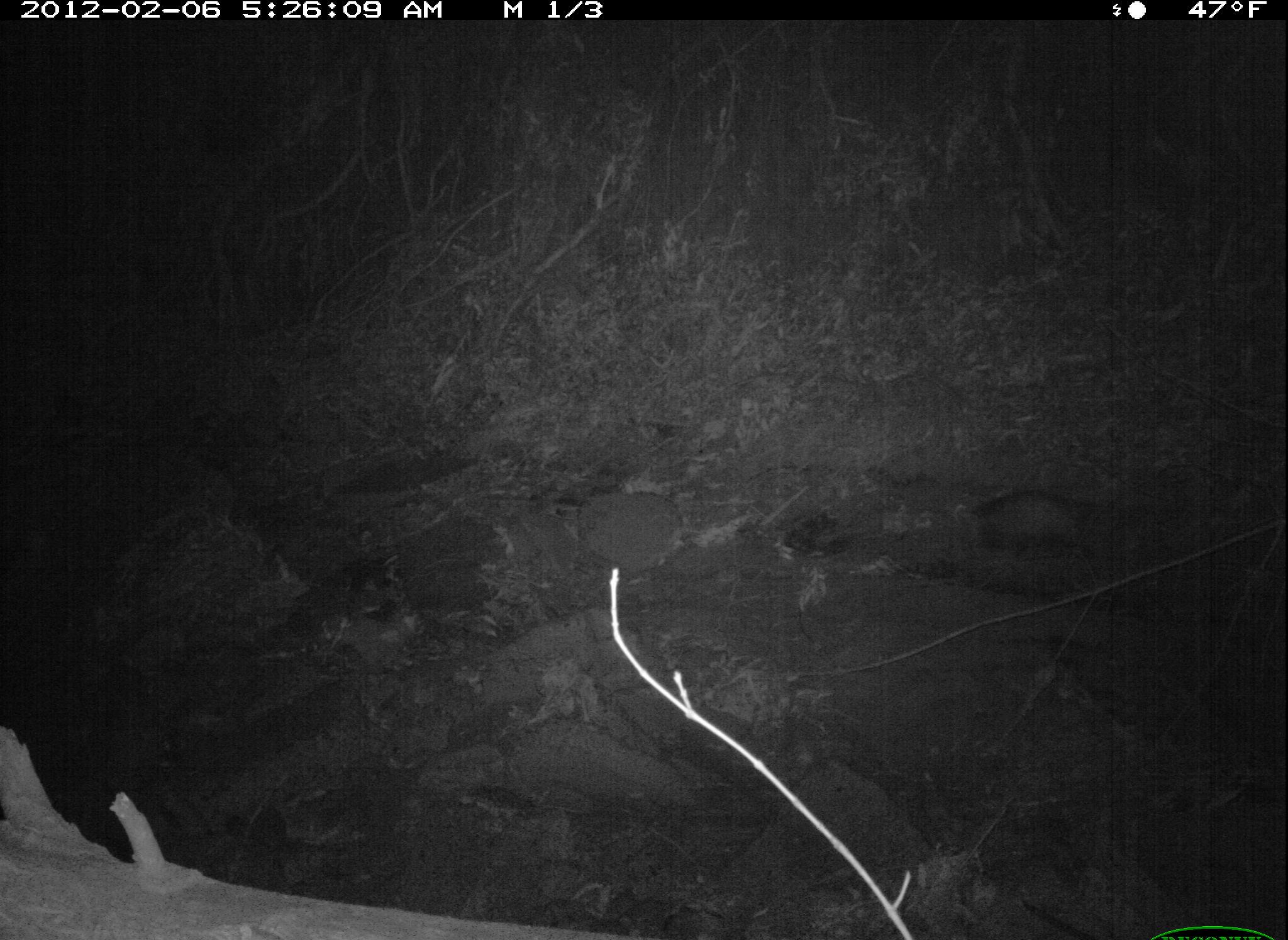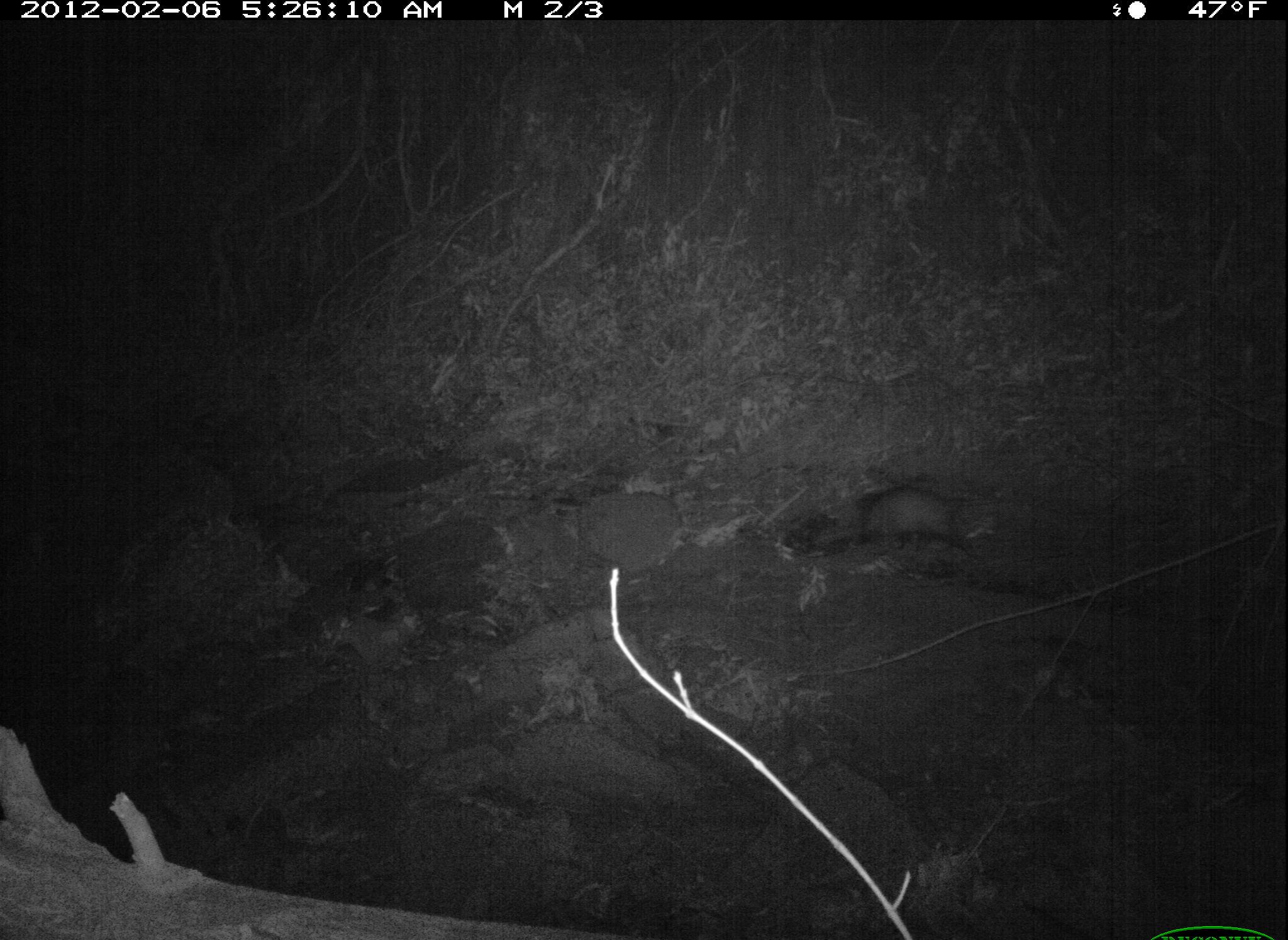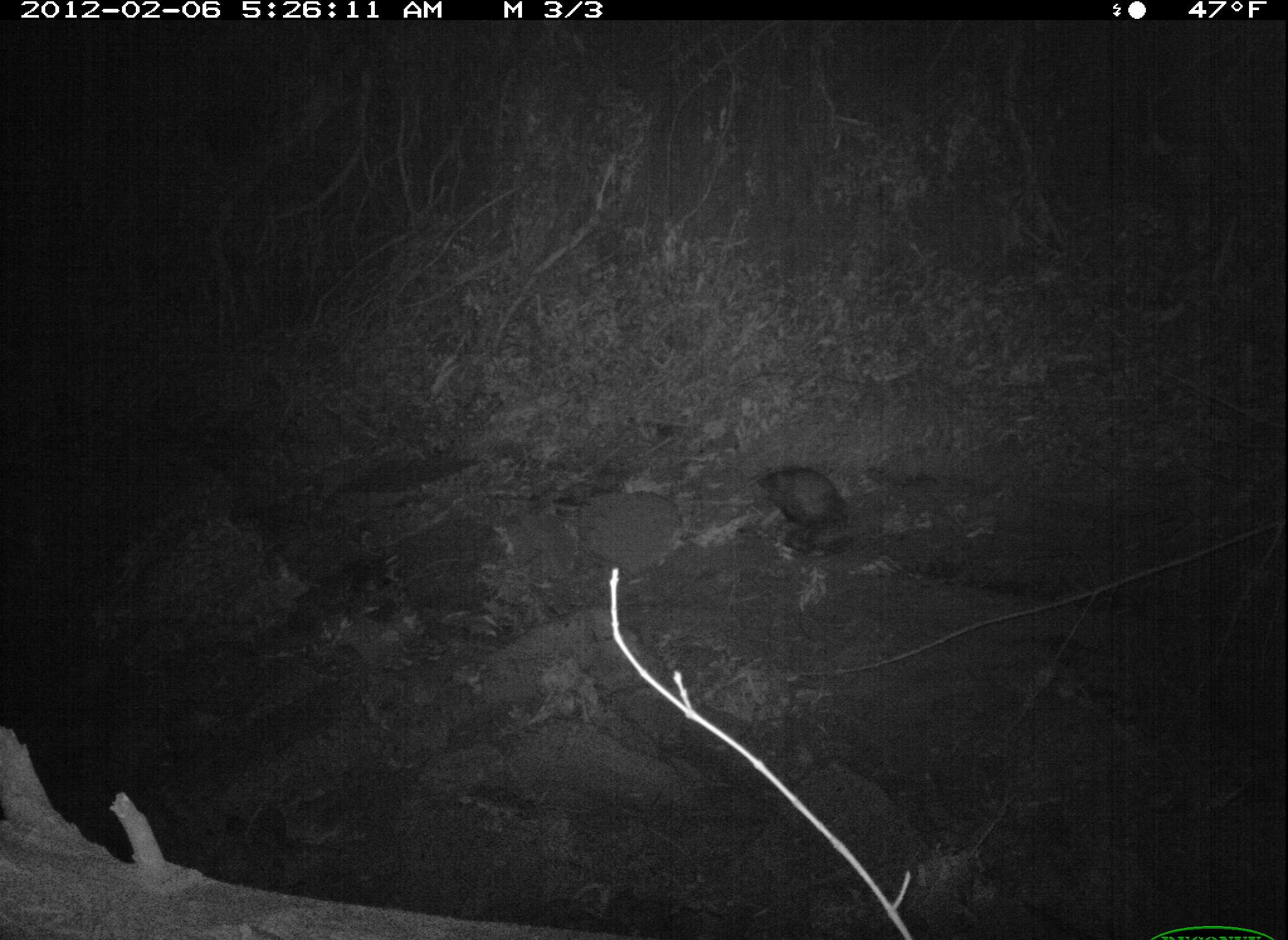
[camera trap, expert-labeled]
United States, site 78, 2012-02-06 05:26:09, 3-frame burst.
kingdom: Animalia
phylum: Chordata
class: Mammalia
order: Didelphimorphia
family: Didelphidae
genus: Didelphis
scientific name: Didelphis virginiana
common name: virginia opossum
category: opossum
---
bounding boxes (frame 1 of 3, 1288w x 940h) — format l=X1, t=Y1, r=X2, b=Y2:
opossum: l=963, t=485, r=1113, b=569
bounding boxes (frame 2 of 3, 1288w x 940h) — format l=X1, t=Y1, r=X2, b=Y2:
opossum: l=826, t=462, r=1001, b=581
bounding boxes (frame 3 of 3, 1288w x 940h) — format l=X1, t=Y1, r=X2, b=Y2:
opossum: l=742, t=456, r=866, b=567